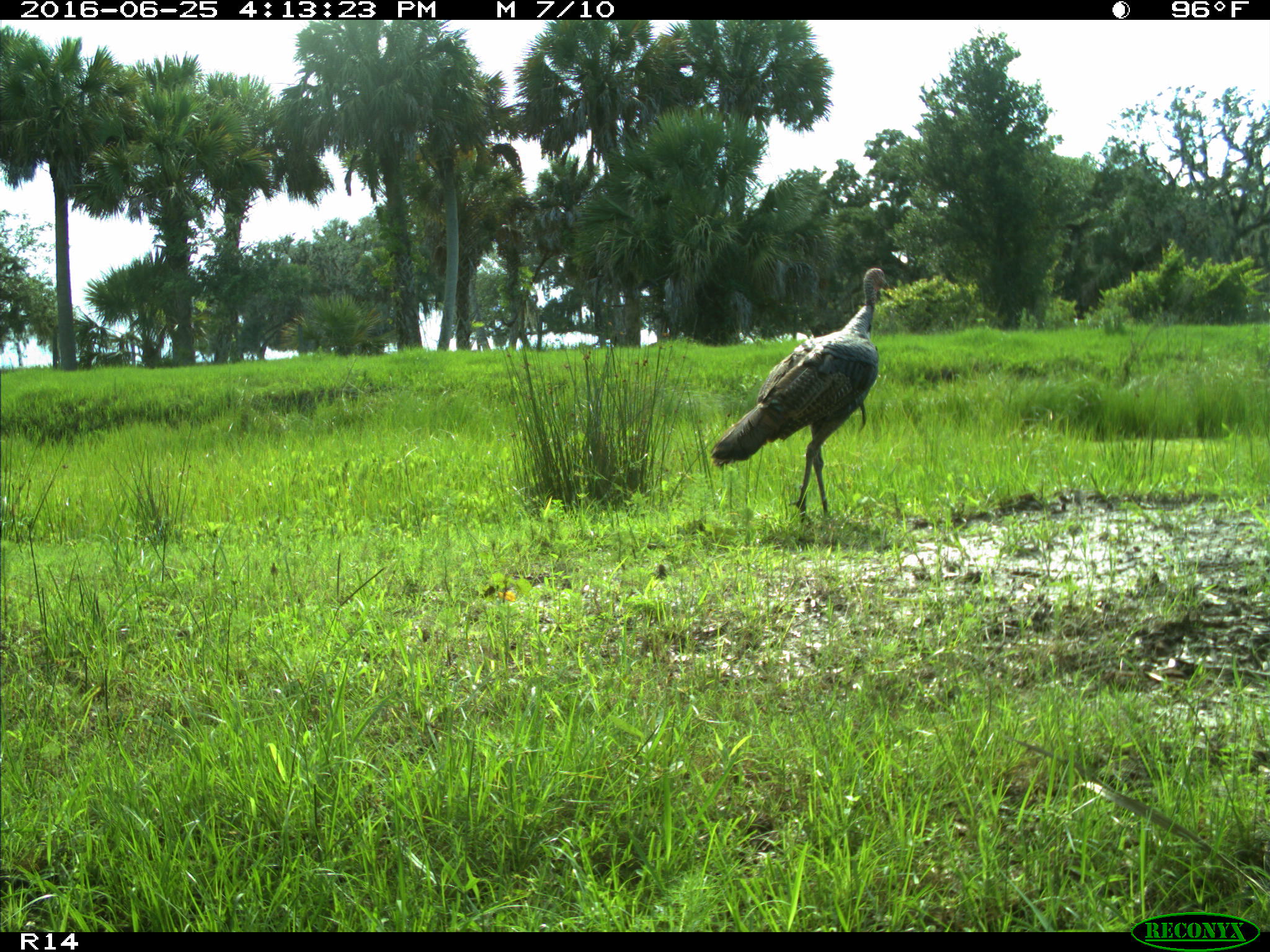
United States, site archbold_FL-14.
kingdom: Animalia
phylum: Chordata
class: Aves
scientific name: Aves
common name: birds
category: unidentified bird